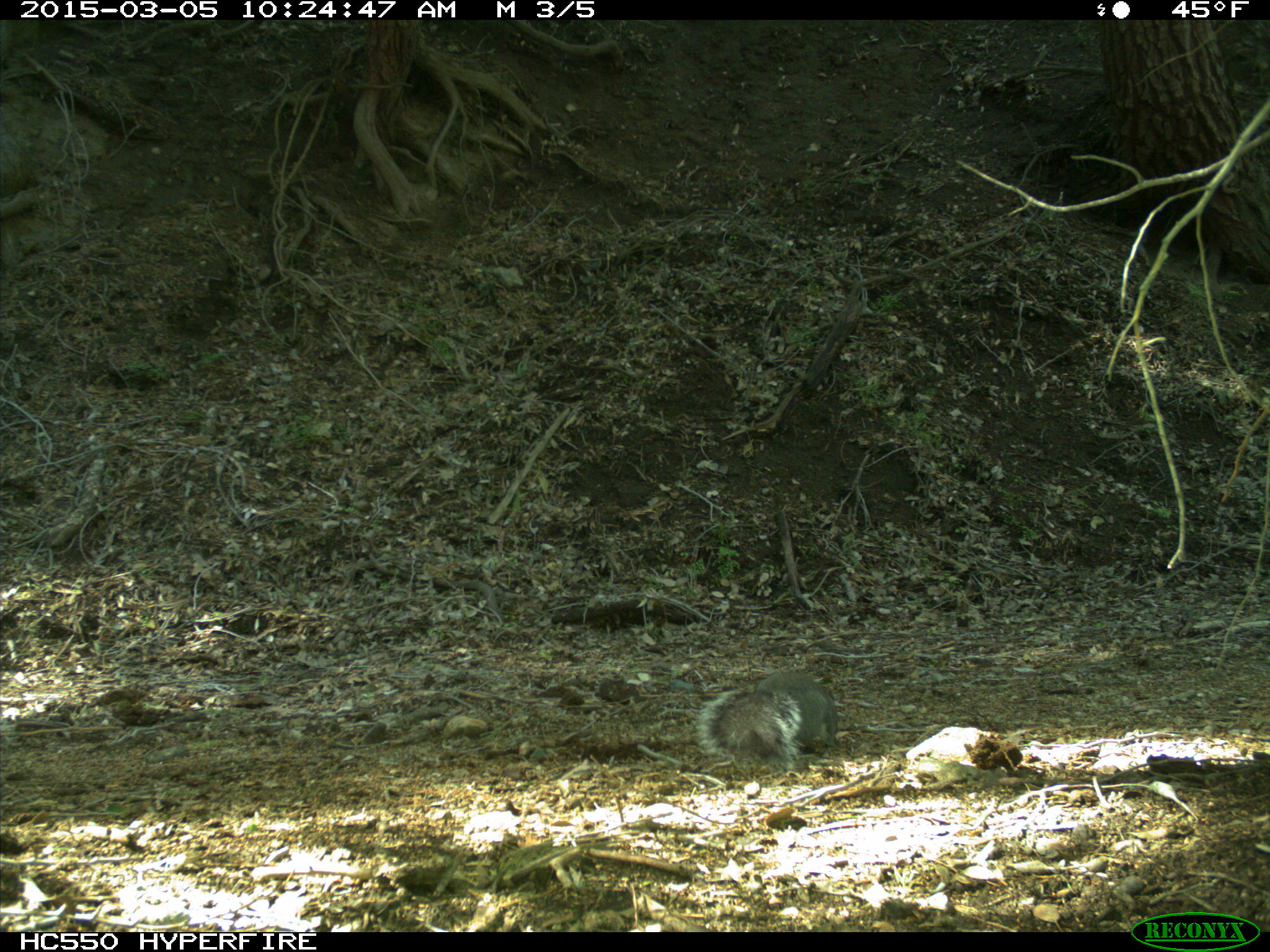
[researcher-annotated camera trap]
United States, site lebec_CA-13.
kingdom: Animalia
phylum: Chordata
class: Mammalia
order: Rodentia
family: Sciuridae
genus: Sciurus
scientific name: Sciurus carolinensis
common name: eastern gray squirrel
Sciurus carolinensis (eastern gray squirrel).